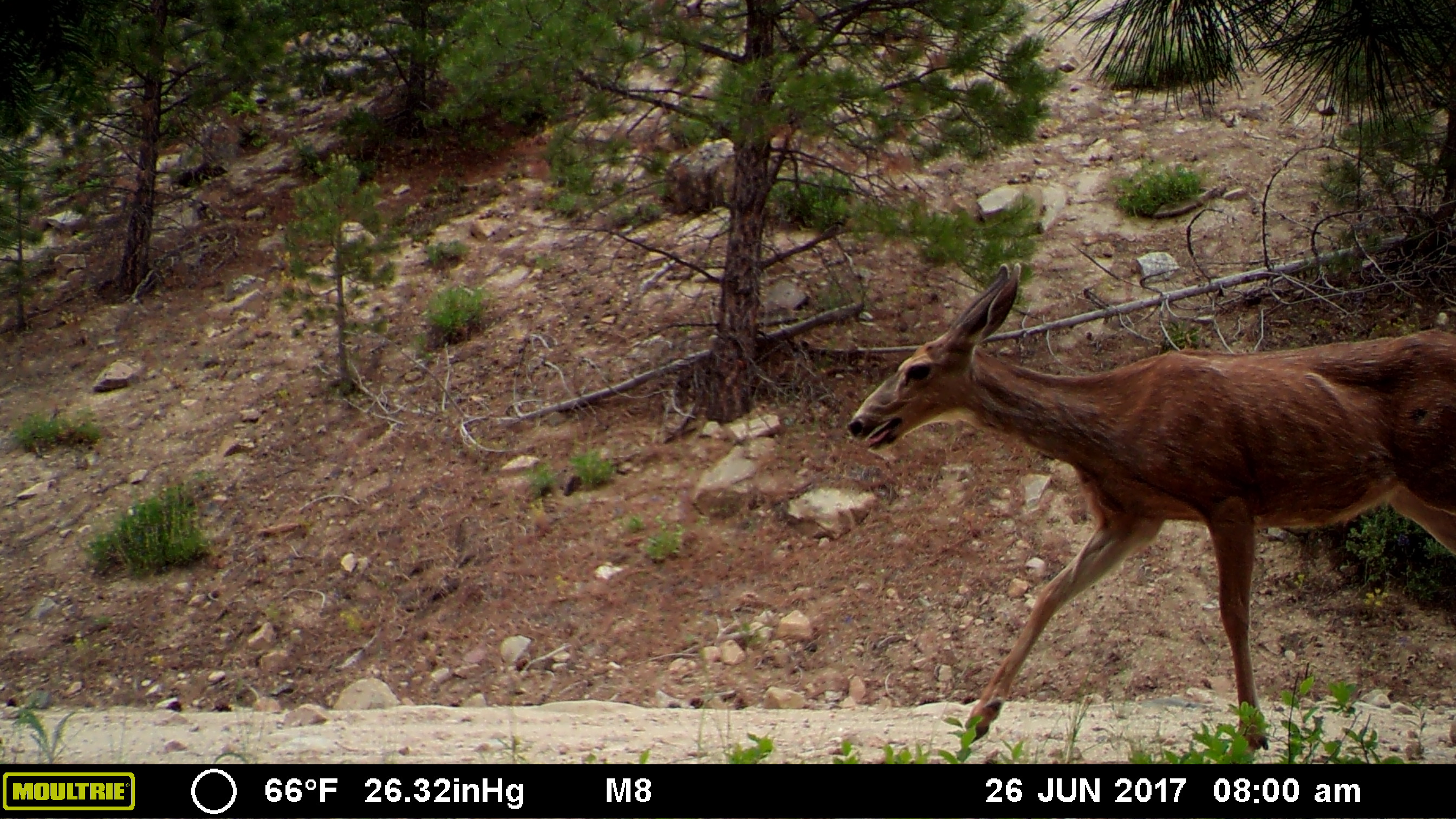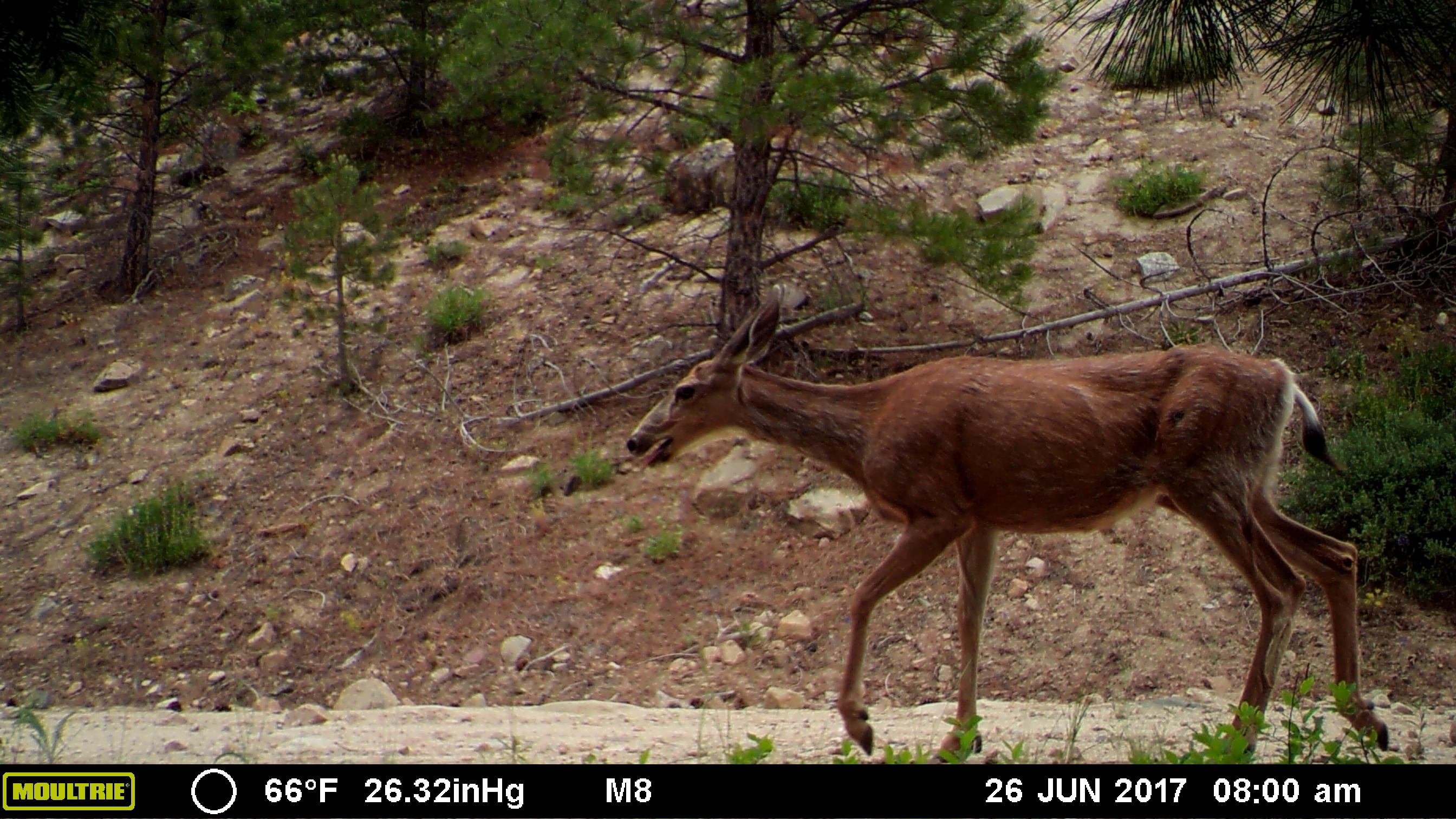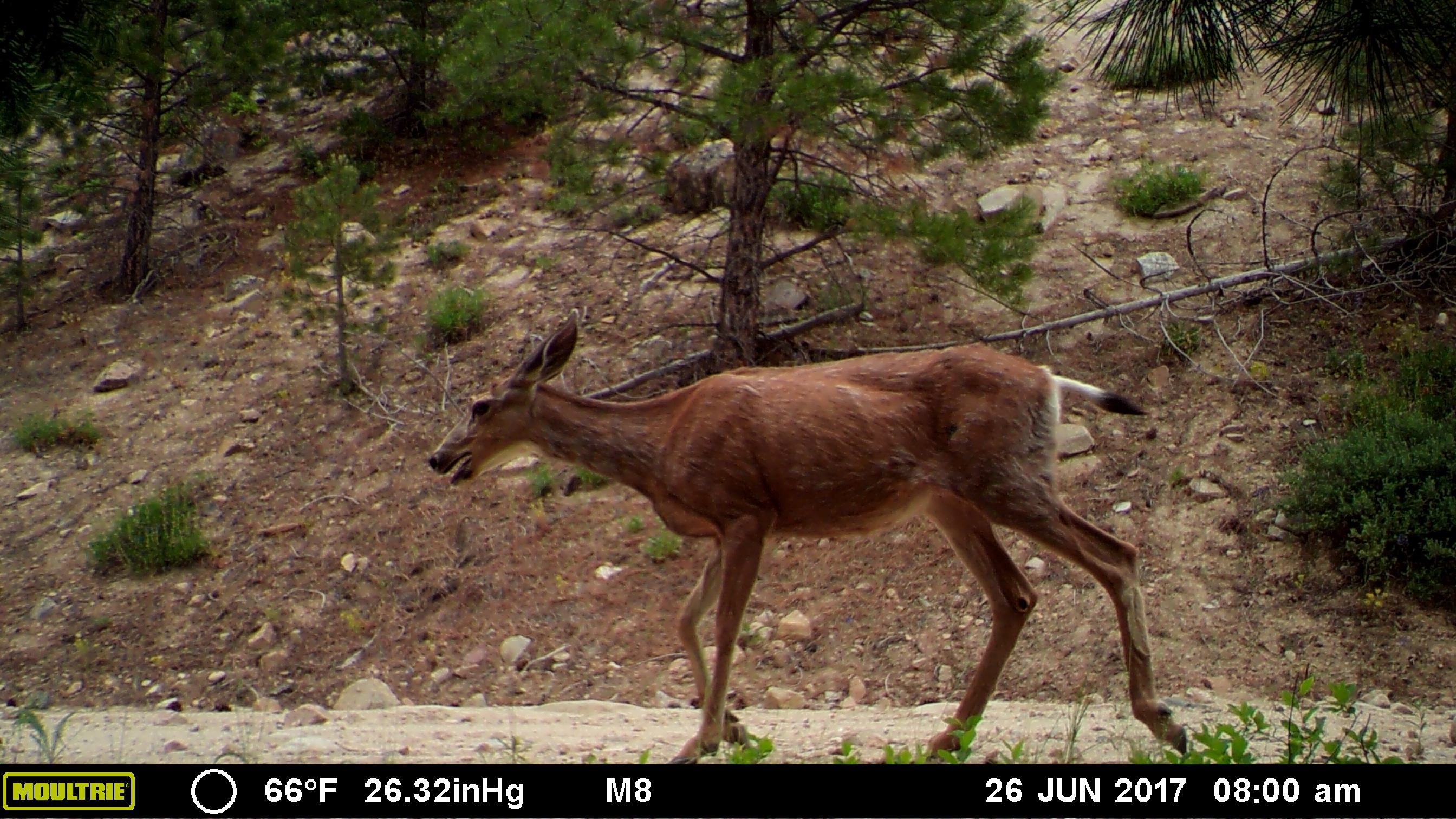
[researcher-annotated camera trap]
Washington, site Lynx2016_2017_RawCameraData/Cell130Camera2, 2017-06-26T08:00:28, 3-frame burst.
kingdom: Animalia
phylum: Chordata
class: Mammalia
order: Artiodactyla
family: Cervidae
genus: Odocoileus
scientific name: Odocoileus hemionus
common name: mule deer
Odocoileus hemionus (mule deer). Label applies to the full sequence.